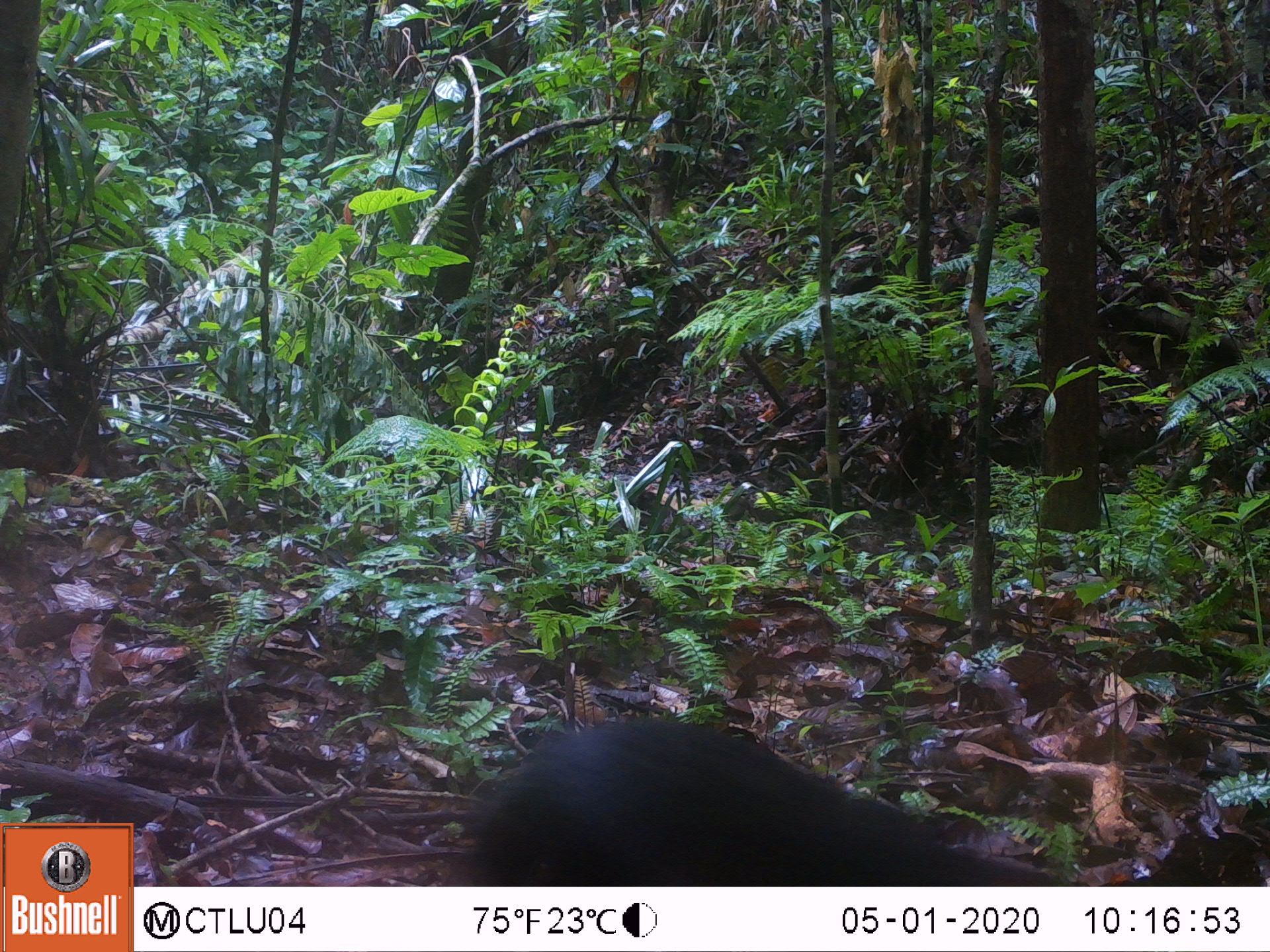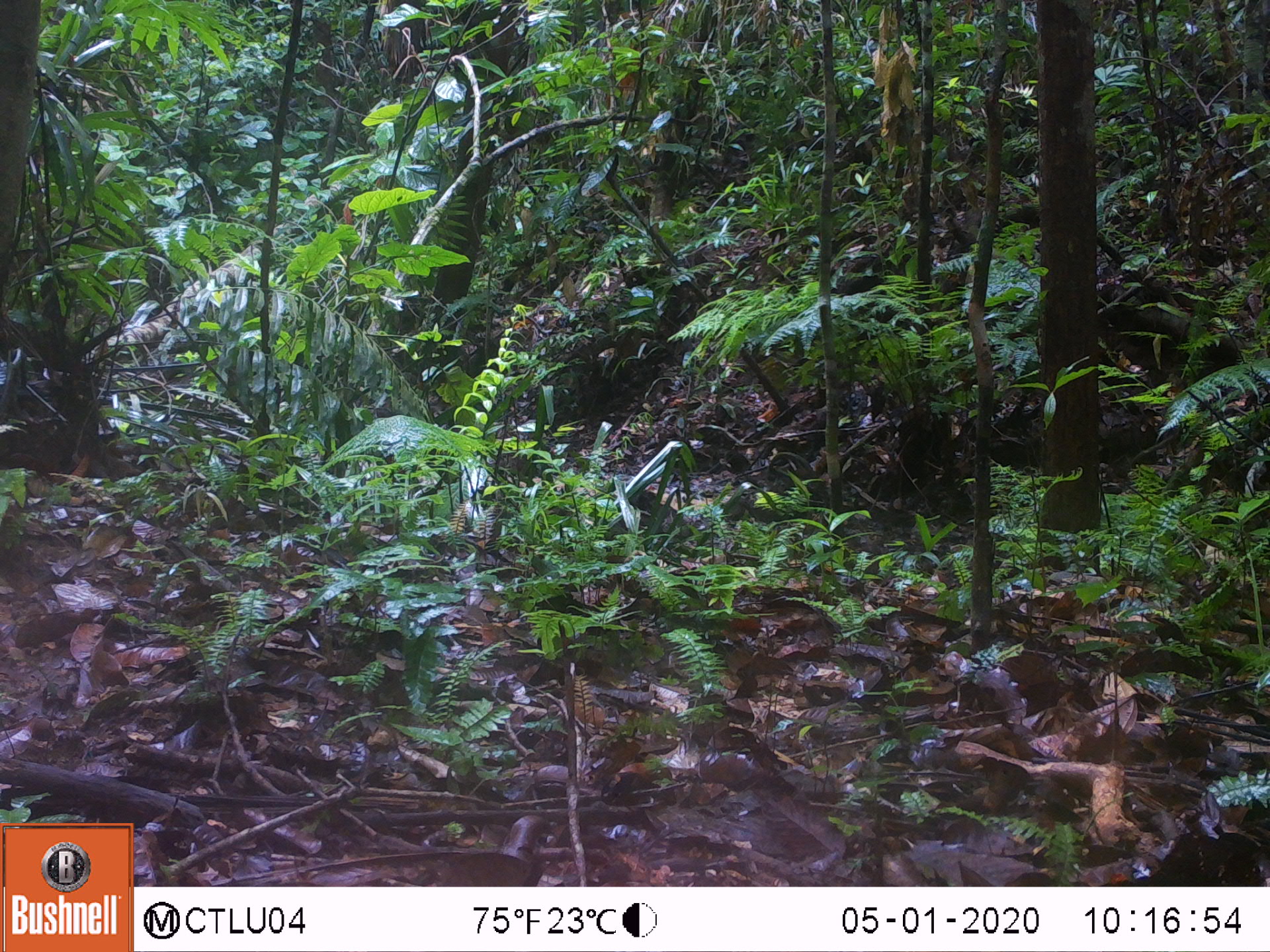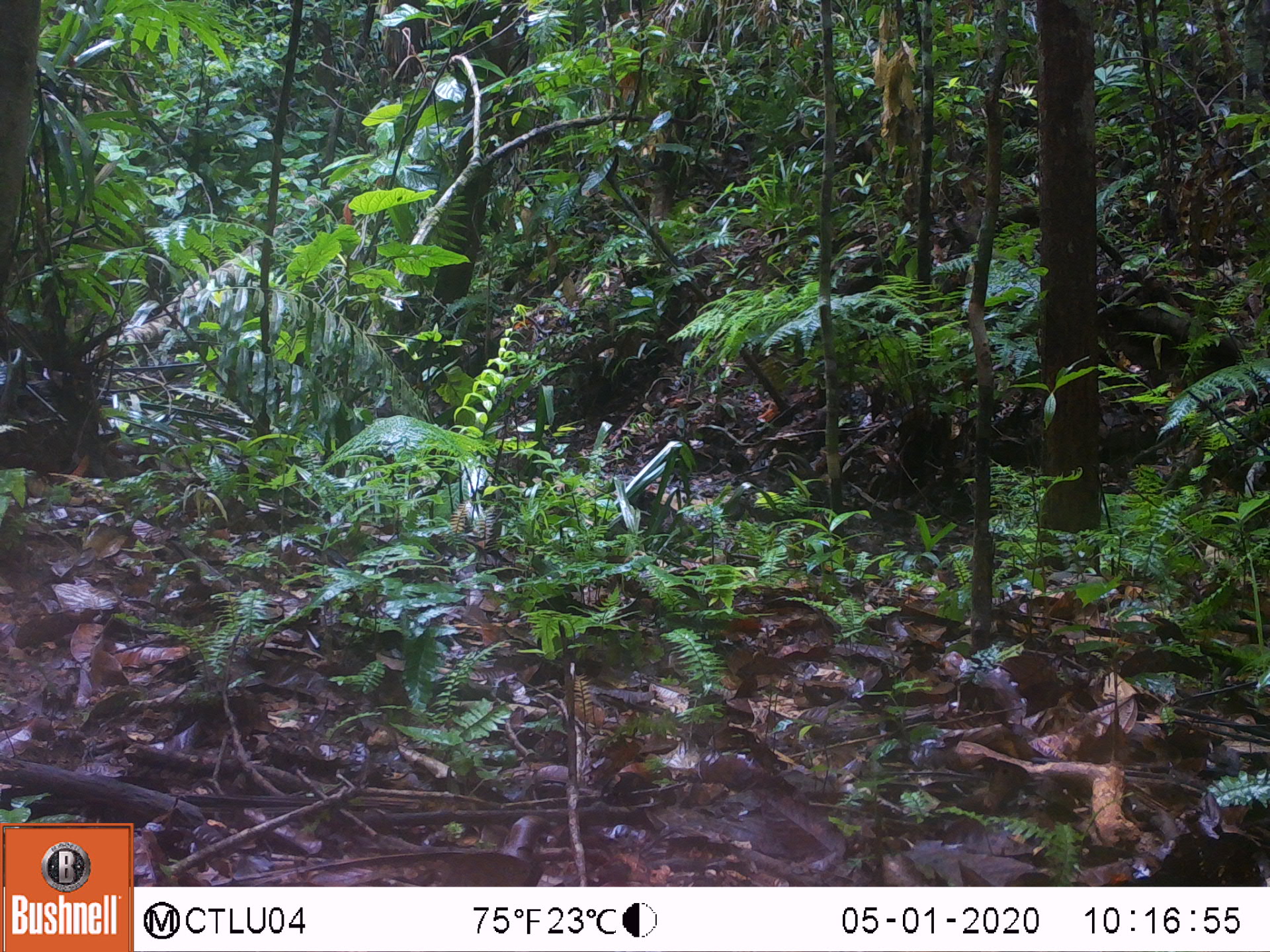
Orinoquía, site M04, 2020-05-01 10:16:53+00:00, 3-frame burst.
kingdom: Animalia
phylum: Chordata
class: Mammalia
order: Rodentia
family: Dasyproctidae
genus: Dasyprocta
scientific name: Dasyprocta fuliginosa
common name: black agouti